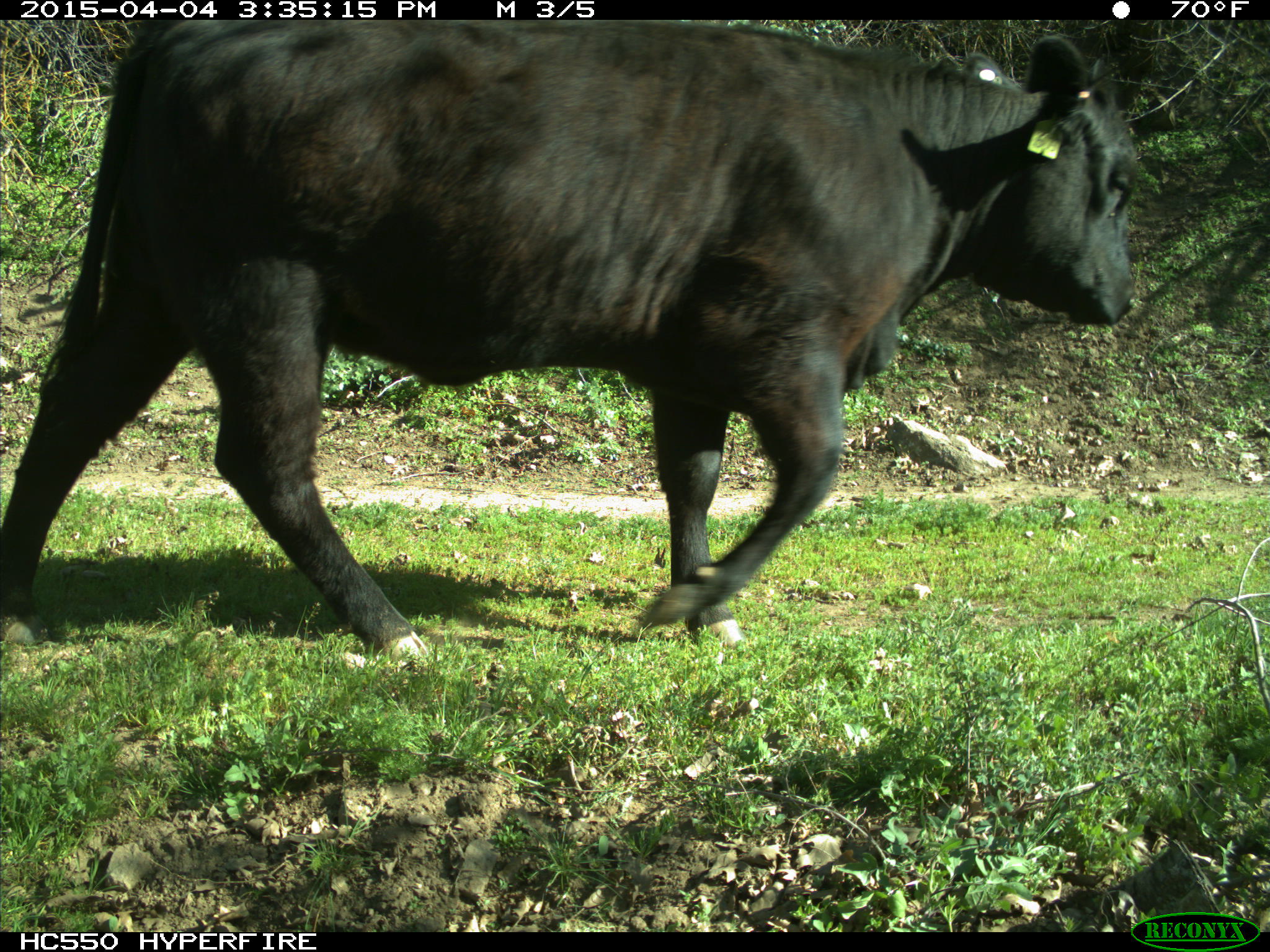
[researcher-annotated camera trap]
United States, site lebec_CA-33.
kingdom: Animalia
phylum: Chordata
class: Mammalia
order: Artiodactyla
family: Bovidae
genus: Bos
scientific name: Bos taurus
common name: domestic cow